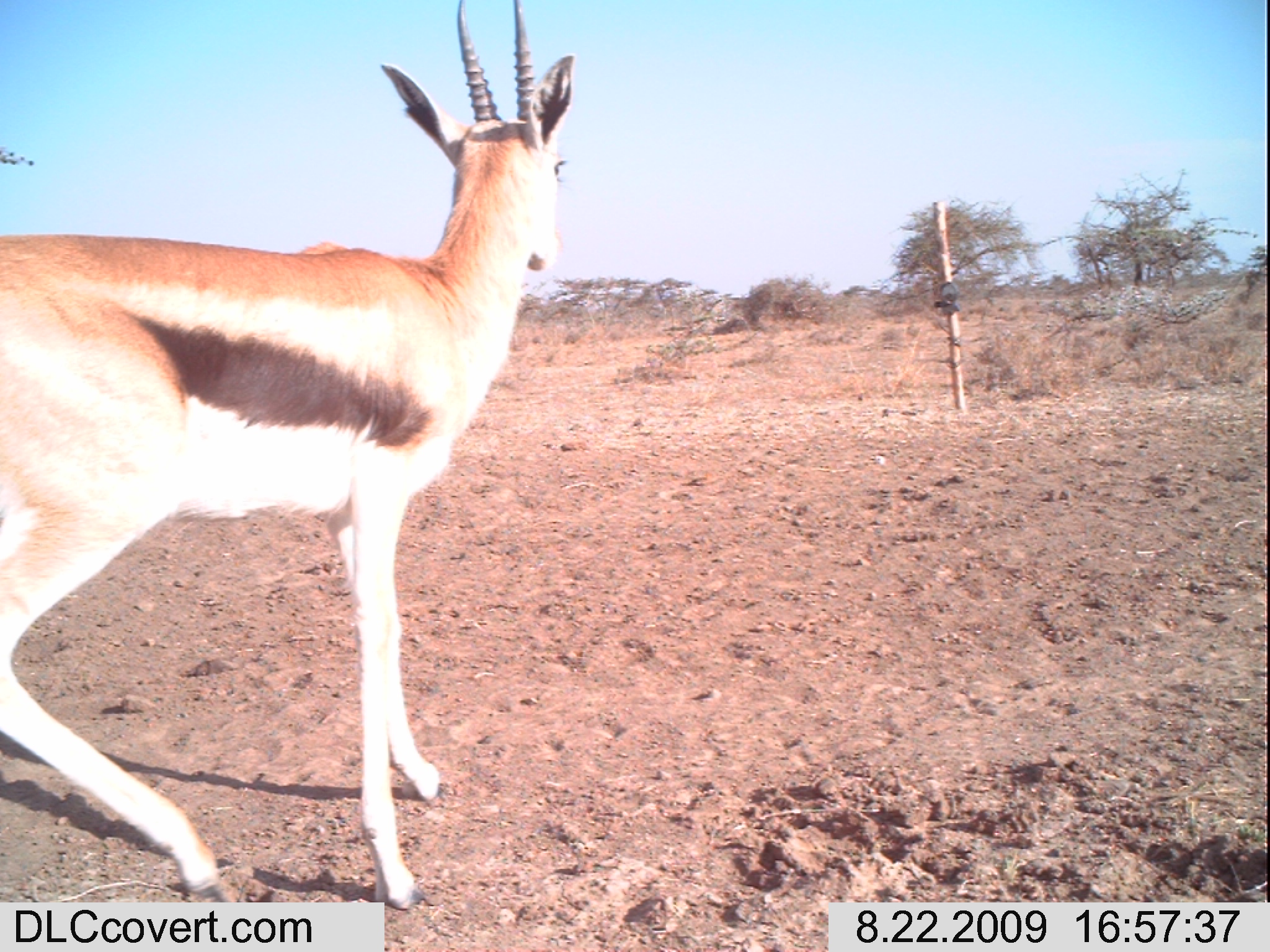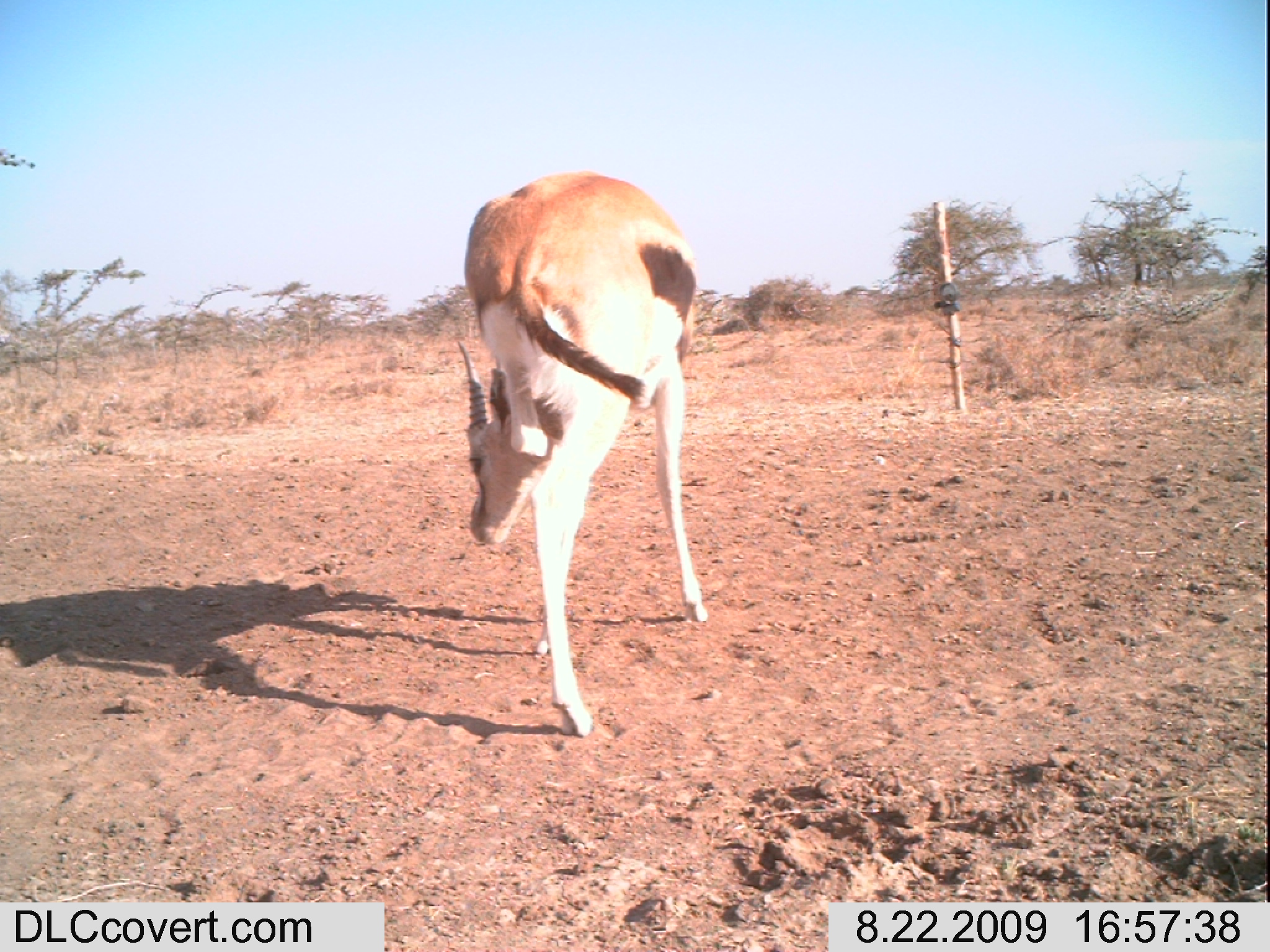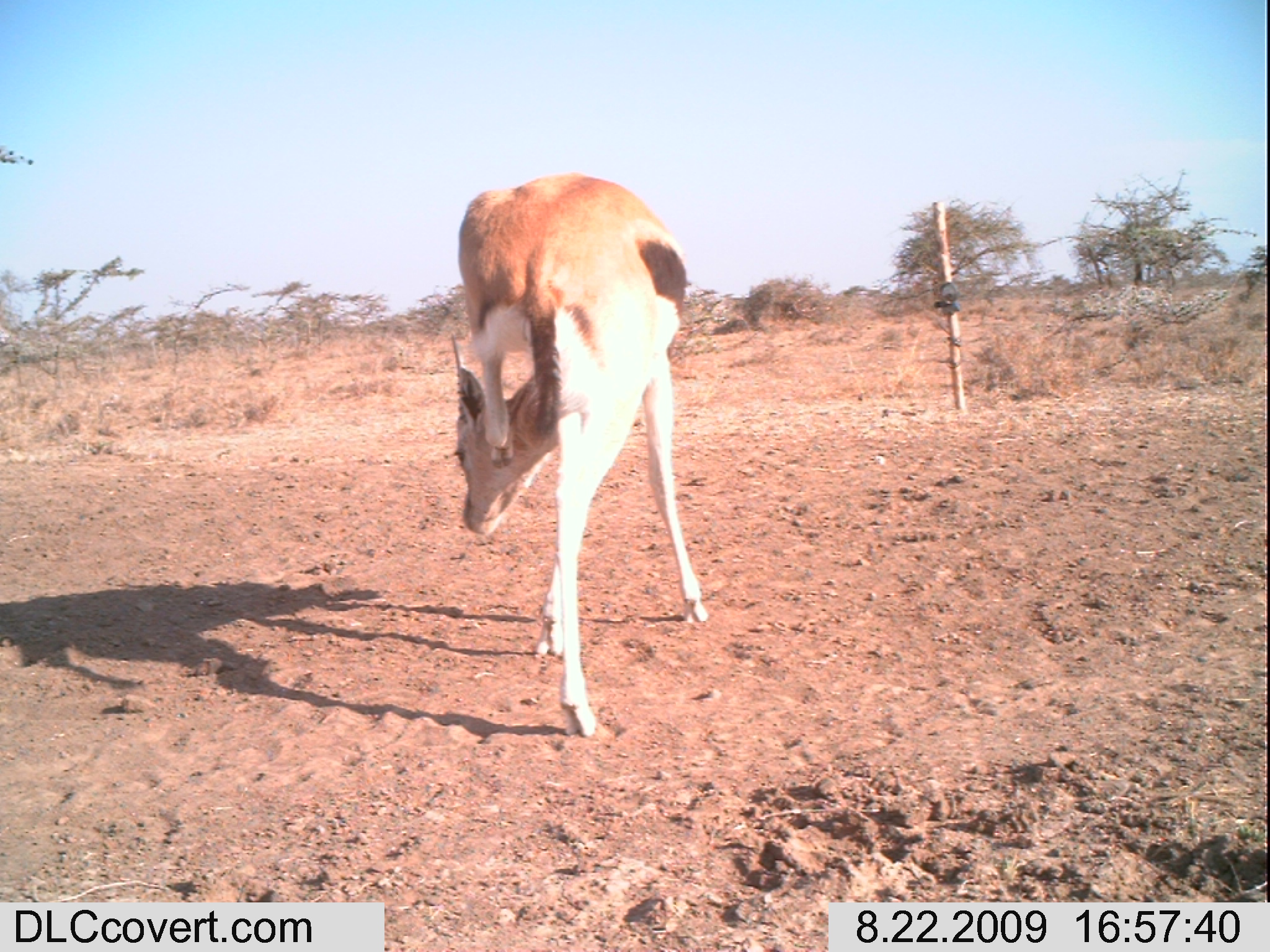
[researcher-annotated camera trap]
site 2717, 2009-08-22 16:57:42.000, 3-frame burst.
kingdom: Animalia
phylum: Chordata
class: Mammalia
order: Artiodactyla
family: Bovidae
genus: Eudorcas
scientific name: Eudorcas thomsonii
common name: thomson's gazelle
Eudorcas thomsonii (thomson's gazelle), count 1.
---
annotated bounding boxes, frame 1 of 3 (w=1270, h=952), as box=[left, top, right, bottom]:
eudorcas thomsonii: box=[0, 0, 573, 909]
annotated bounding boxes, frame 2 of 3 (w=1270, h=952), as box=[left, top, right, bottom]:
eudorcas thomsonii: box=[453, 170, 710, 738]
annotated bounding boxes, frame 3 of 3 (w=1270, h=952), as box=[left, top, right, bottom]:
eudorcas thomsonii: box=[447, 169, 708, 736]